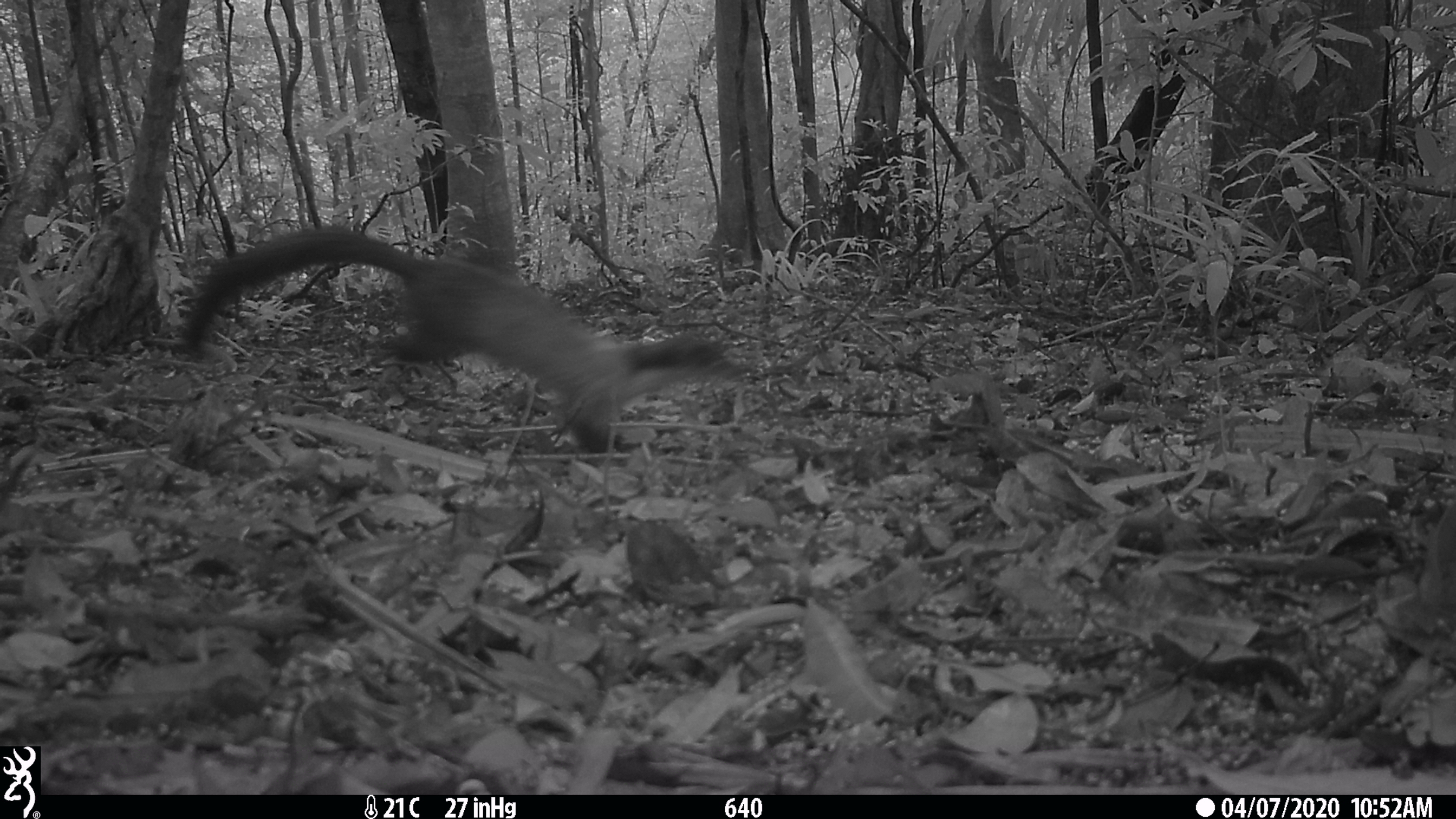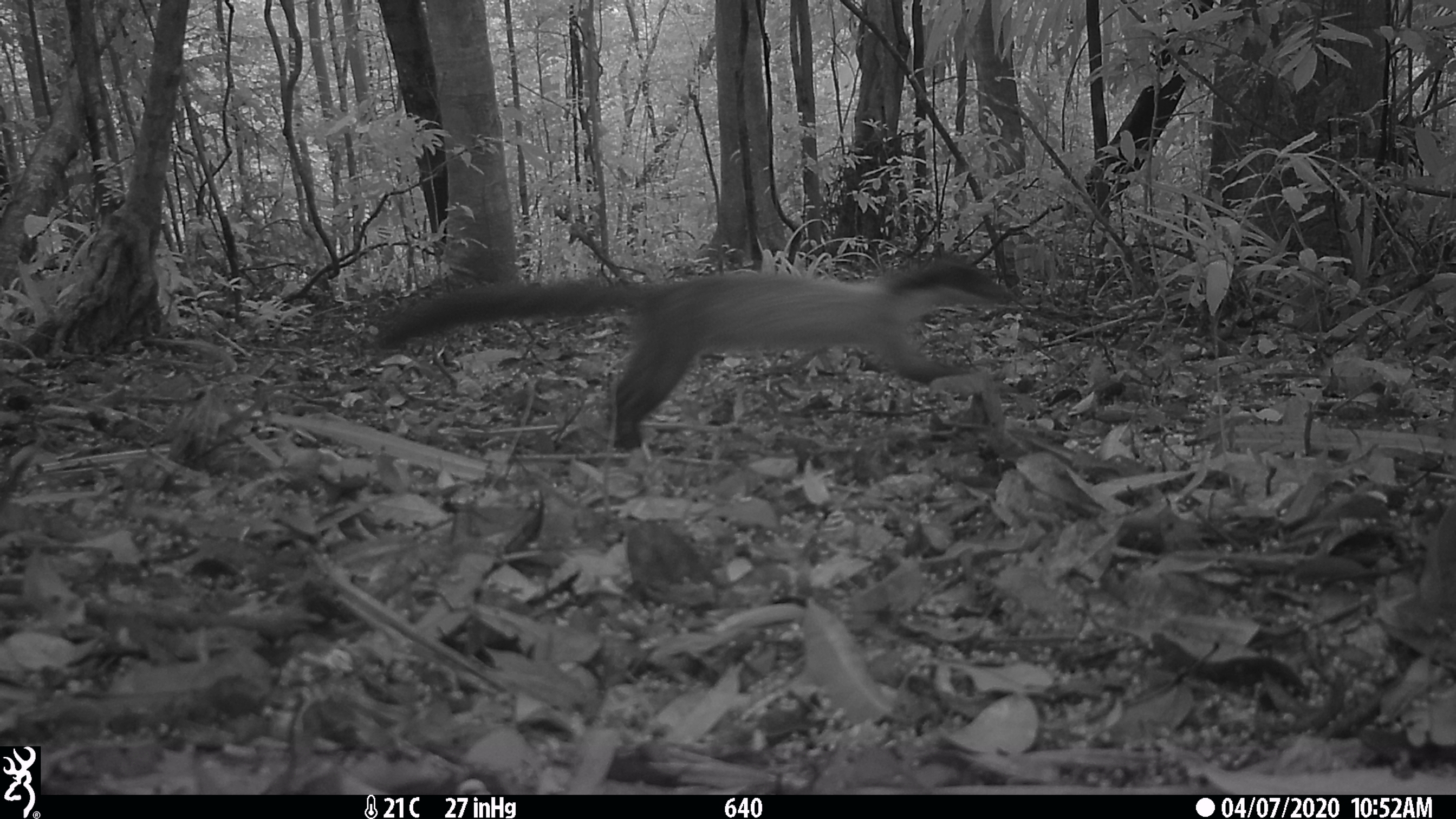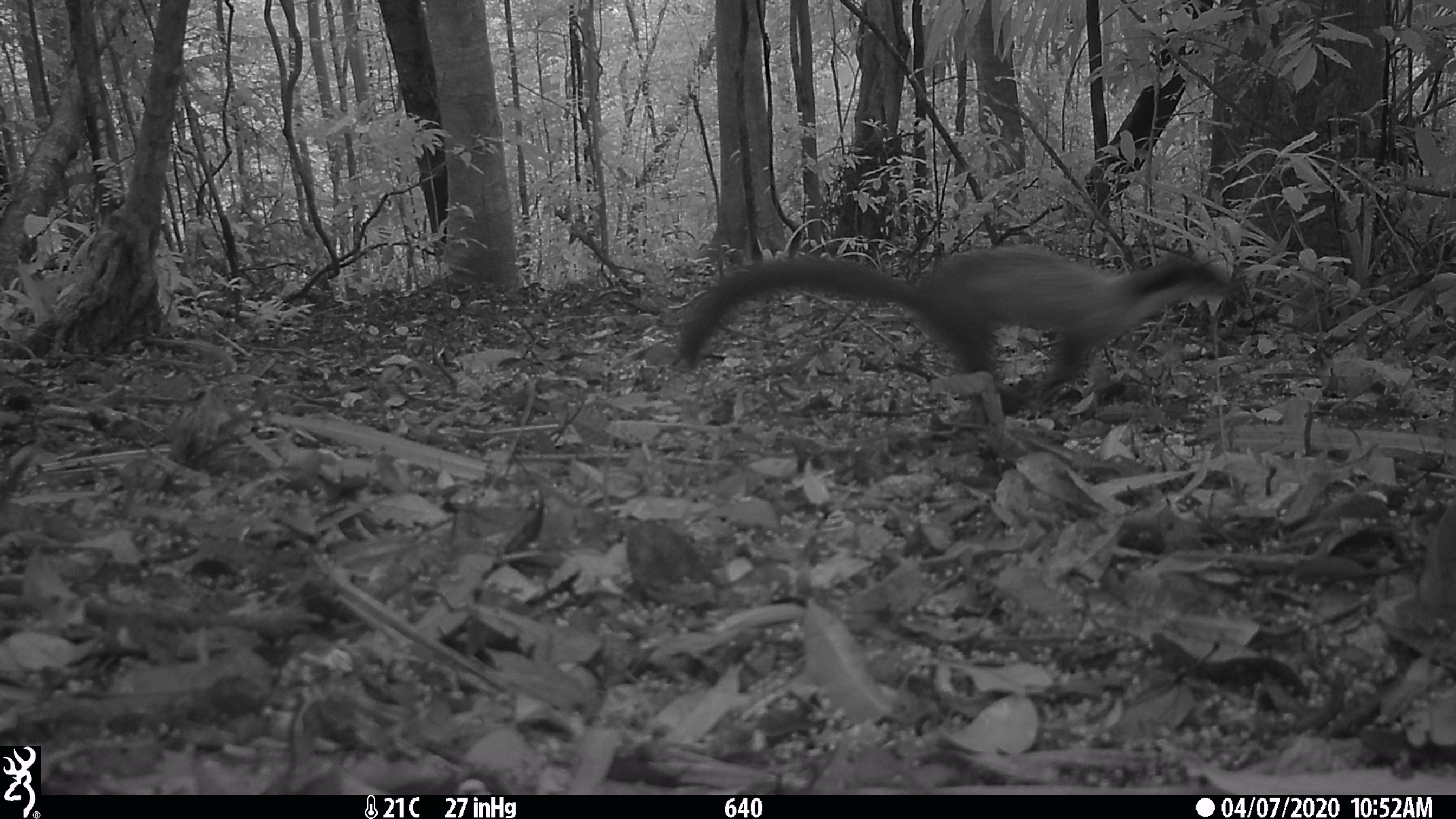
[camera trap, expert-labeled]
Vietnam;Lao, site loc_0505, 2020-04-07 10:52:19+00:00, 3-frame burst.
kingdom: Animalia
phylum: Chordata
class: Mammalia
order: Carnivora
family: Mustelidae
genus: Martes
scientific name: Martes flavigula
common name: yellow-throated marten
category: yellow throated marten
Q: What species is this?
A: Yellow throated marten (yellow-throated marten) (Martes flavigula).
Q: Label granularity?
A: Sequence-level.